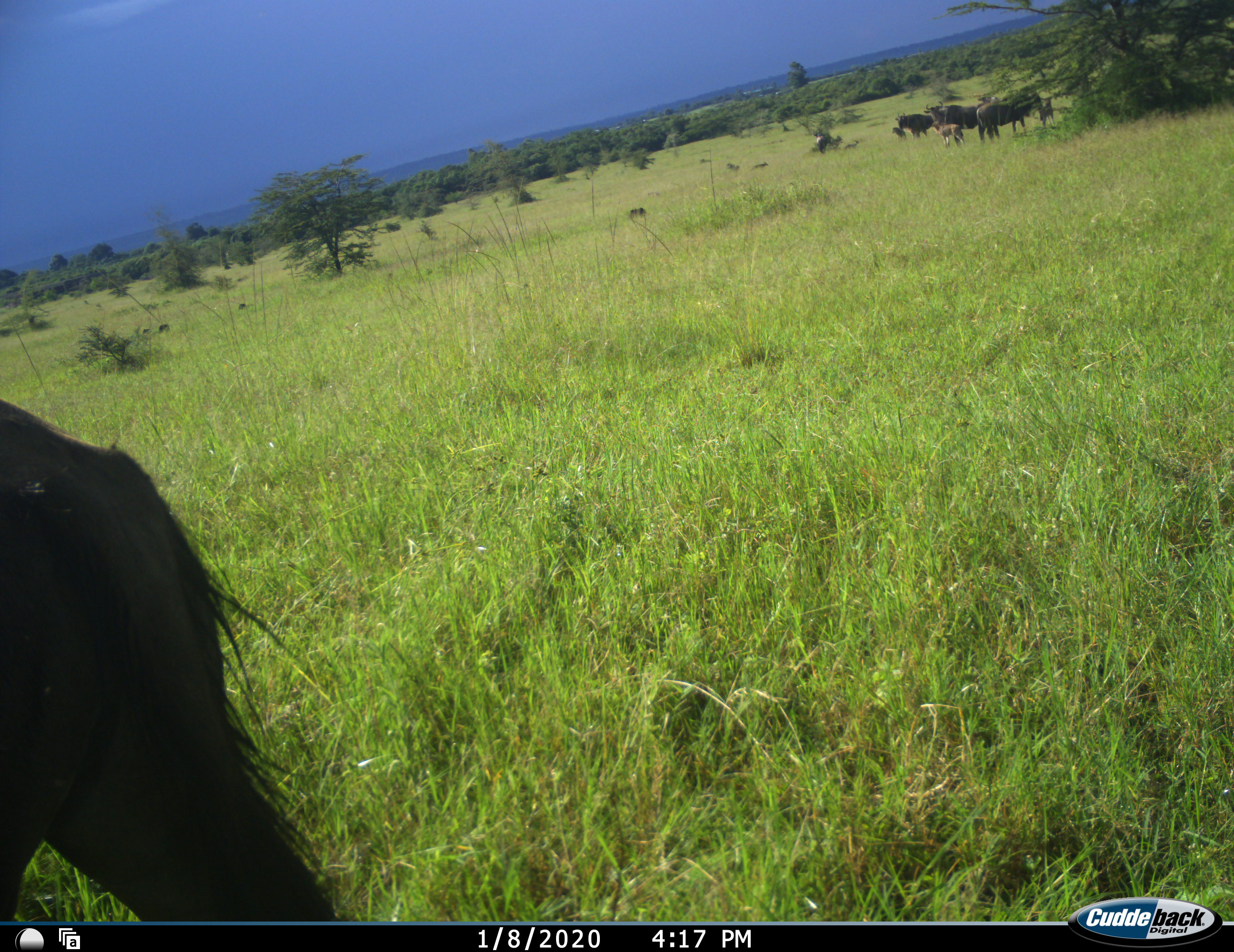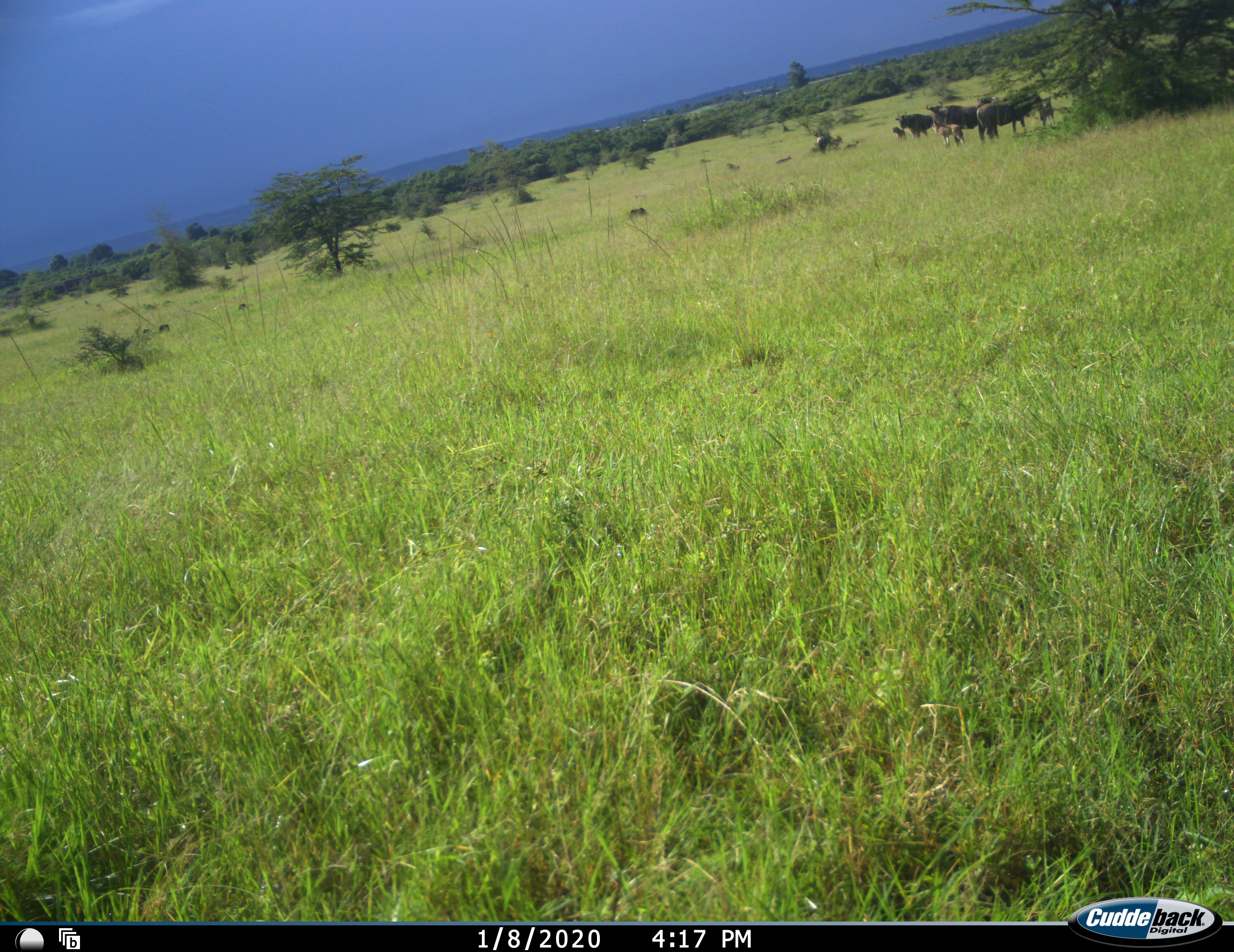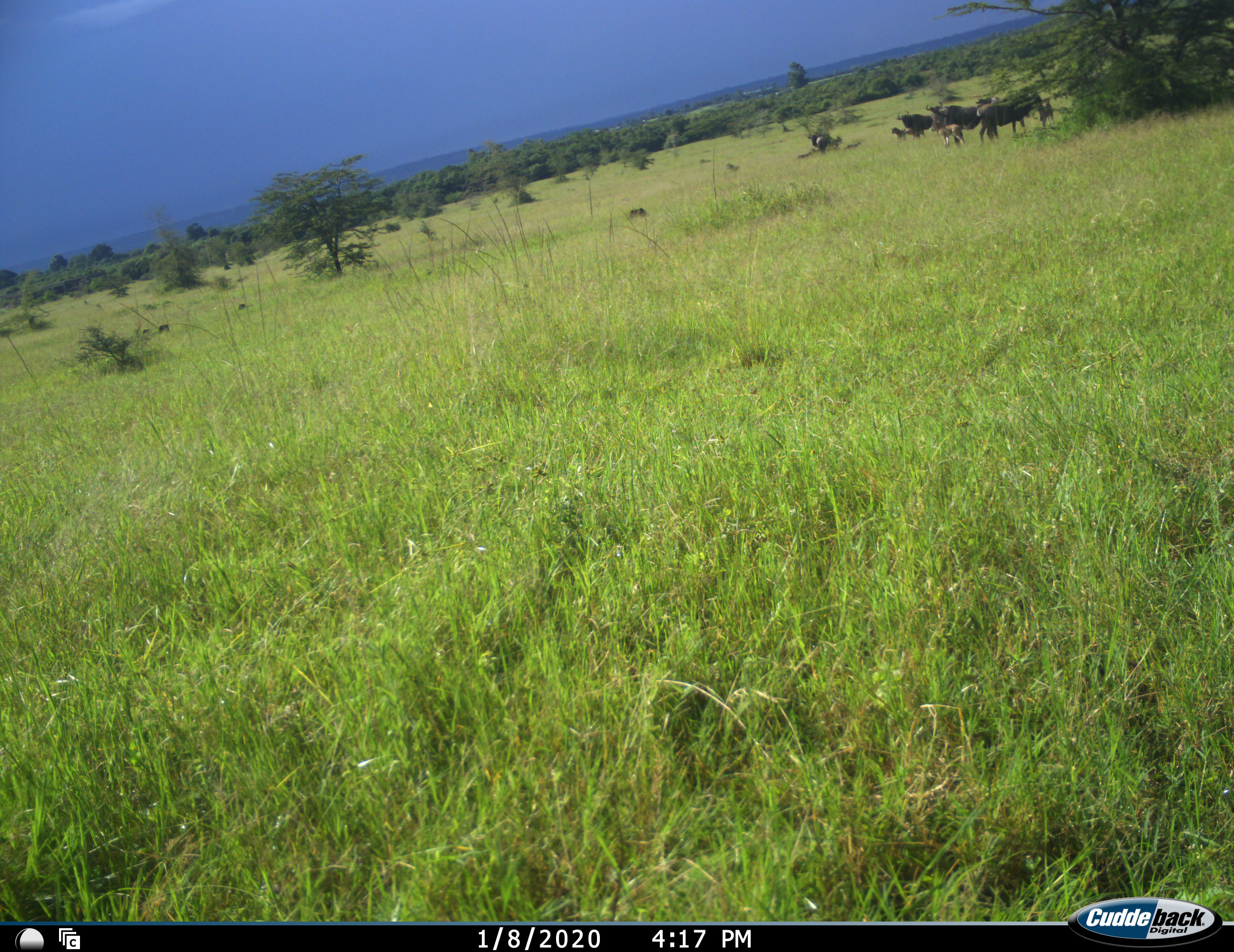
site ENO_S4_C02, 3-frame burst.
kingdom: Animalia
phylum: Chordata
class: Mammalia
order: Artiodactyla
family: Bovidae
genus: Connochaetes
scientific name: Connochaetes taurinus taurinus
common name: blue wildebeest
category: wildebeestblue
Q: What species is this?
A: Wildebeestblue (blue wildebeest) (Connochaetes taurinus taurinus).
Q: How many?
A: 8.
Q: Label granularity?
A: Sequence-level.